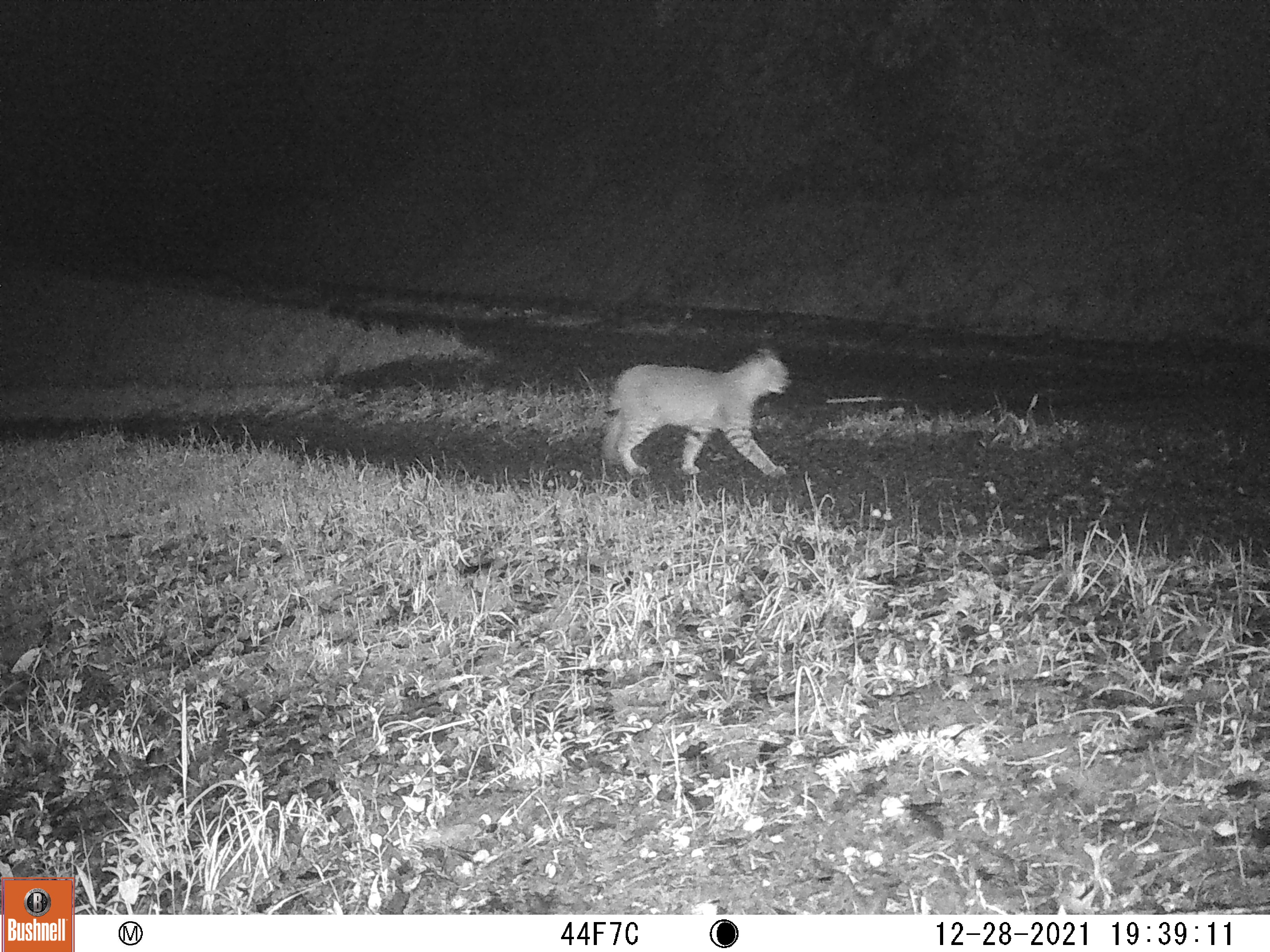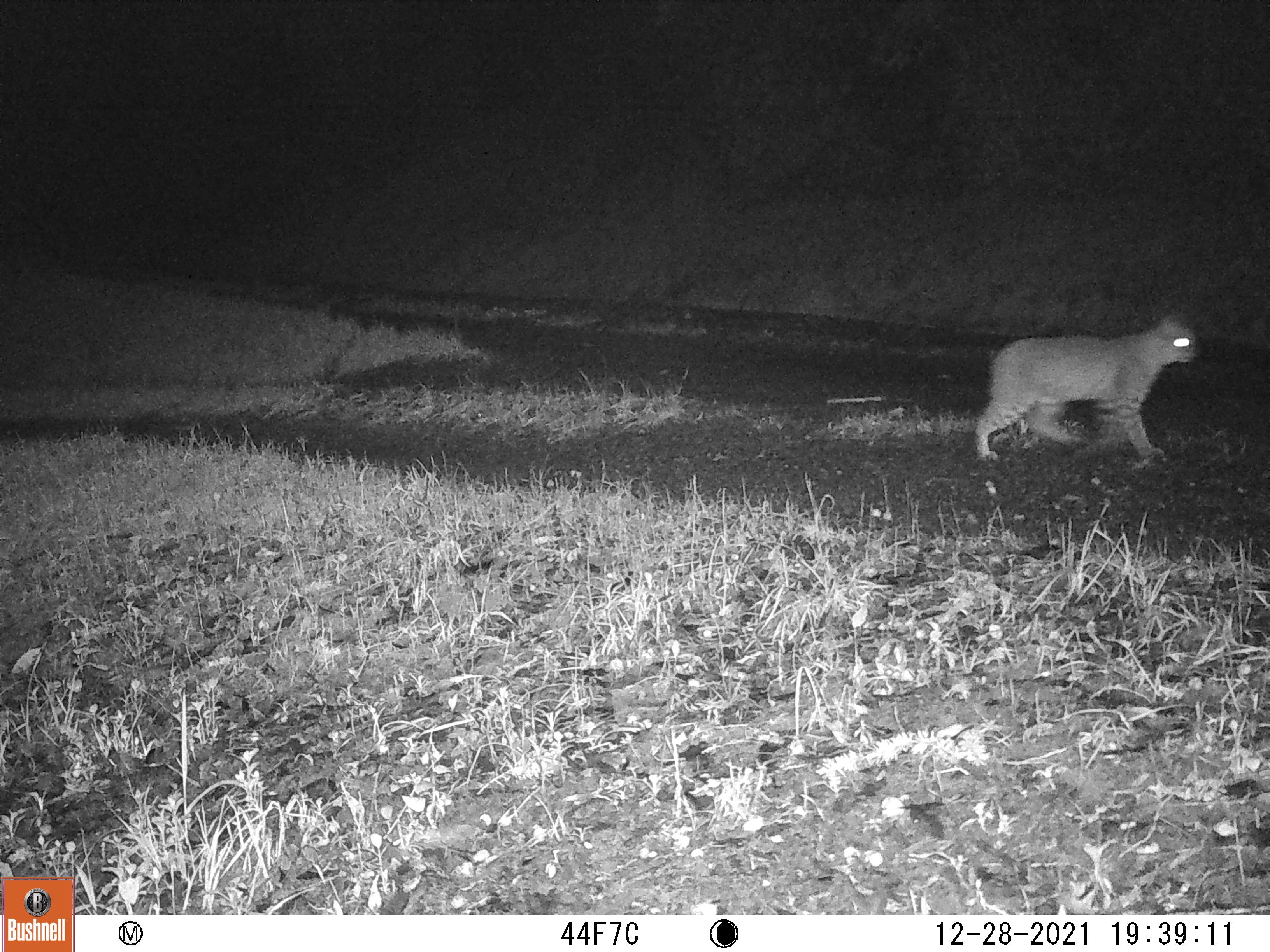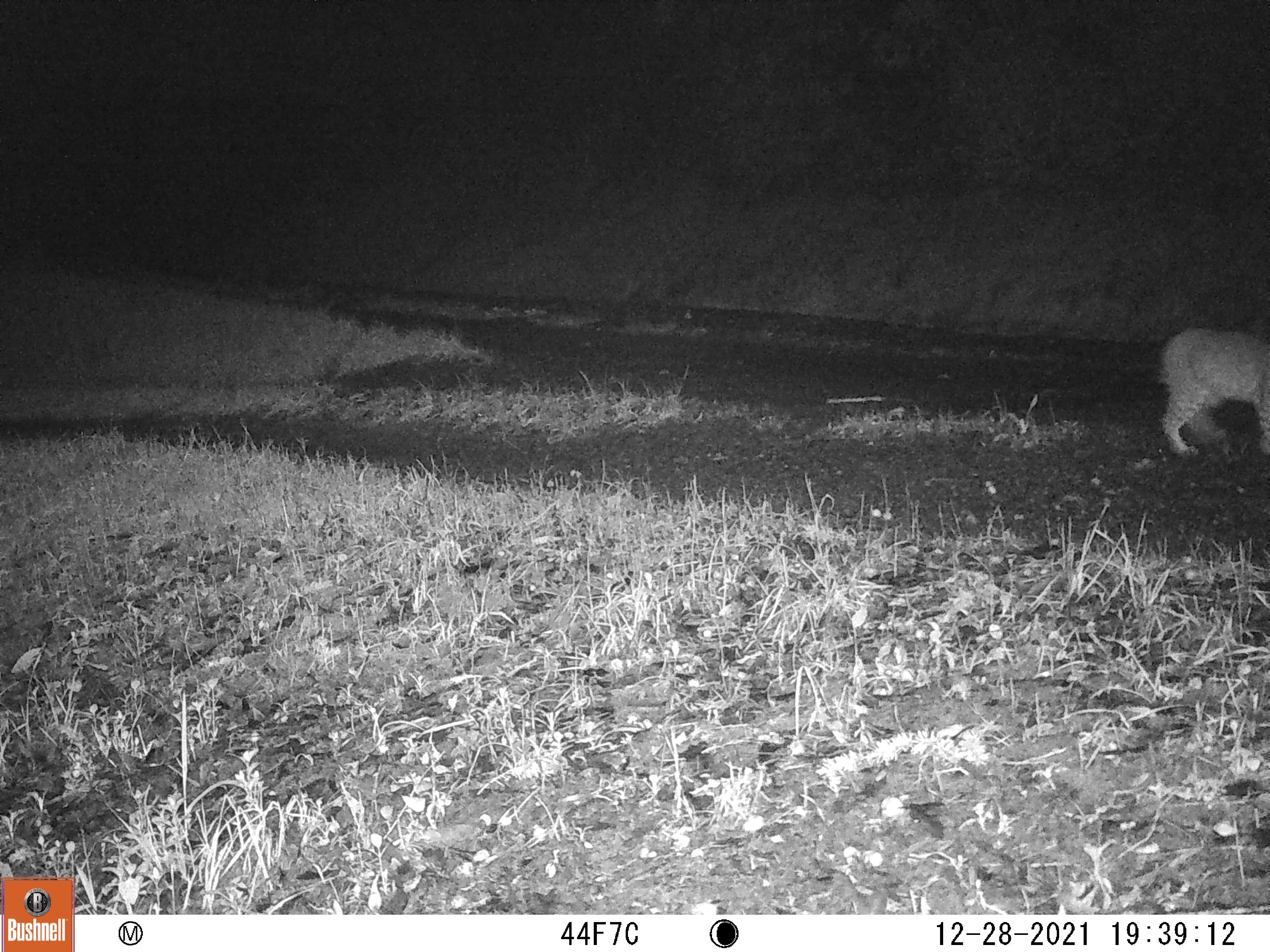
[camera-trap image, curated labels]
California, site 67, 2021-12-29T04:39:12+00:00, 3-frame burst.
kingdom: Animalia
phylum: Chordata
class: Mammalia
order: Carnivora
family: Felidae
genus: Lynx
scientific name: Lynx rufus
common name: bobcat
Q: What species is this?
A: Bobcat (Lynx rufus).